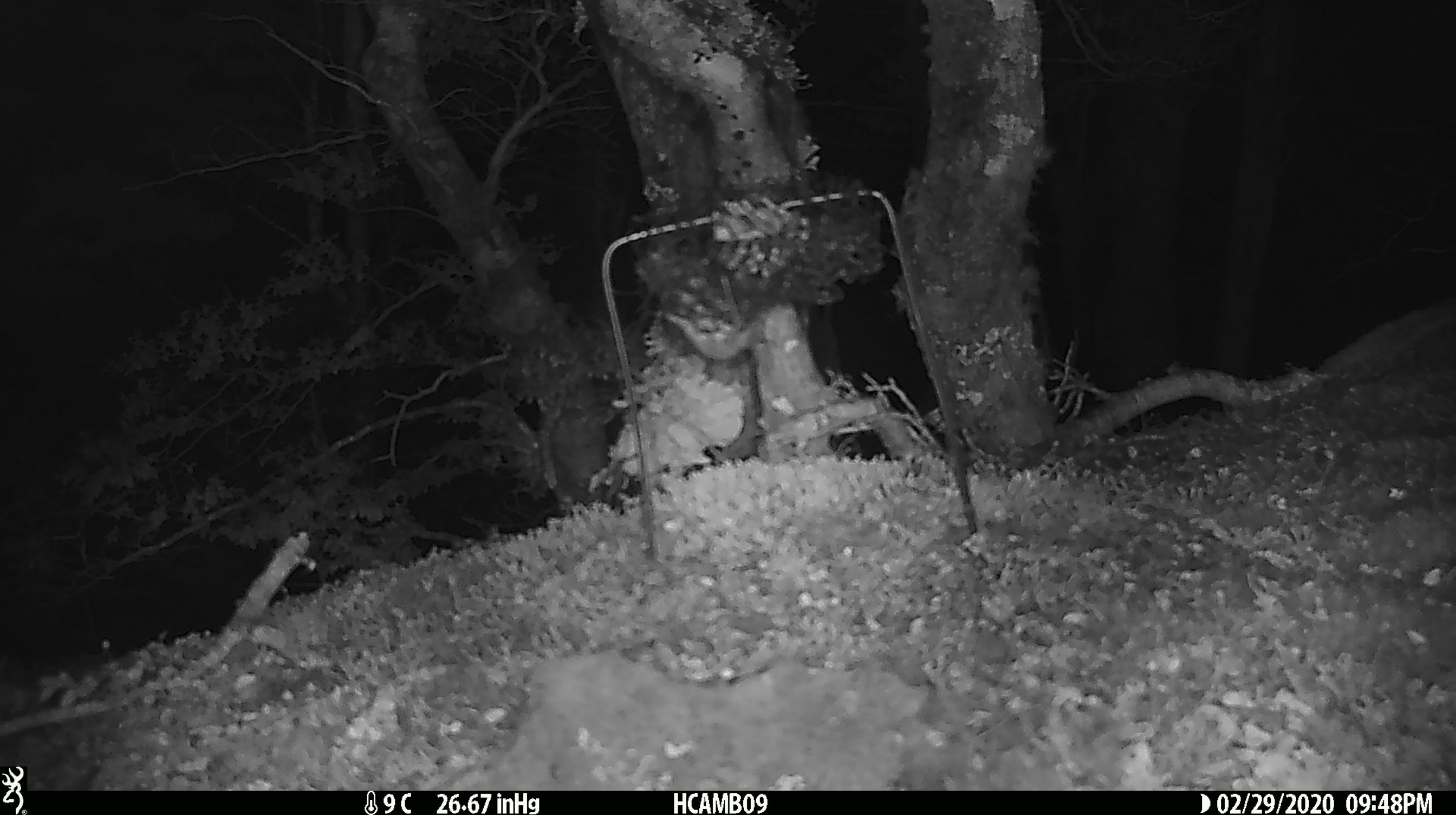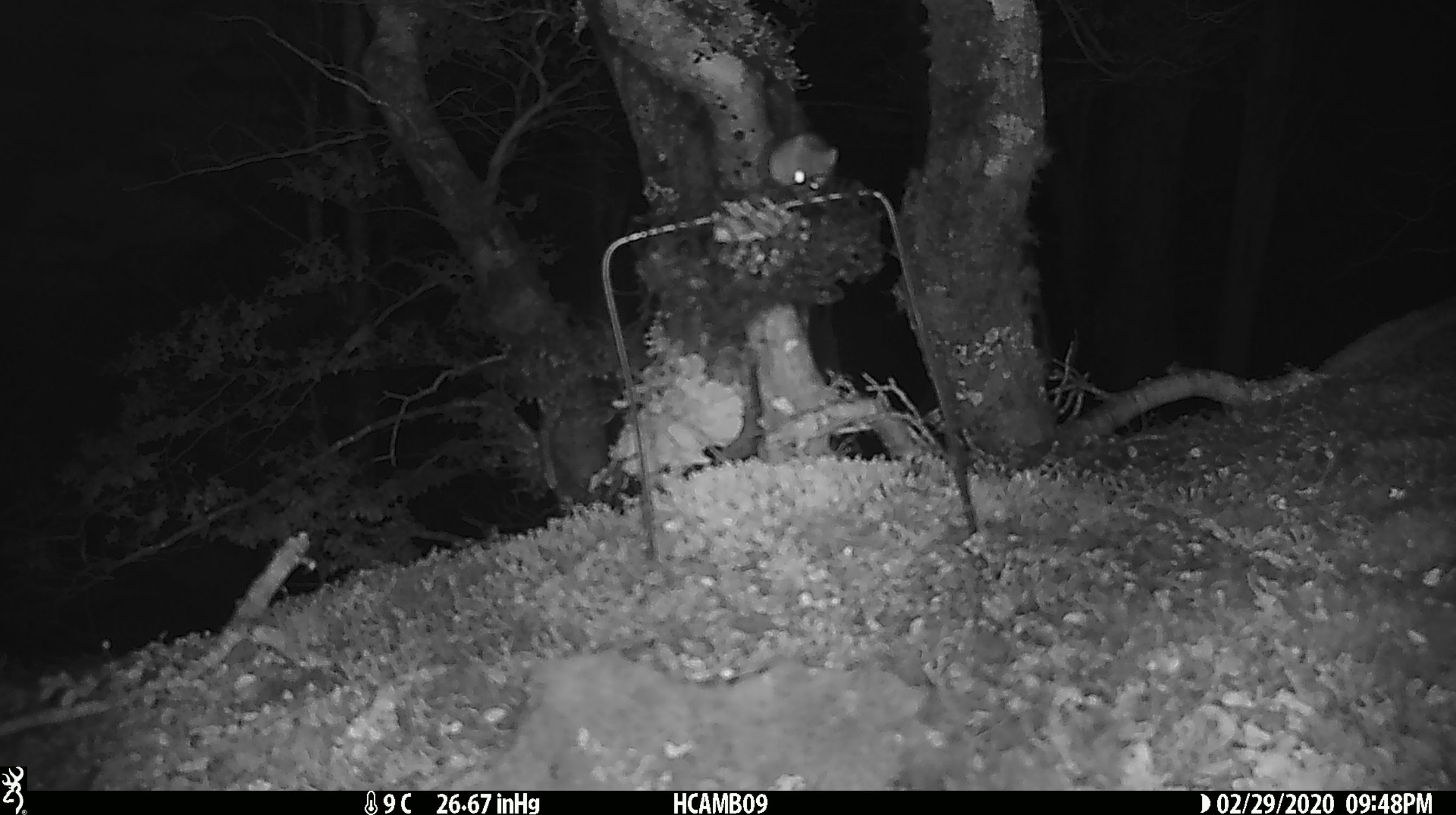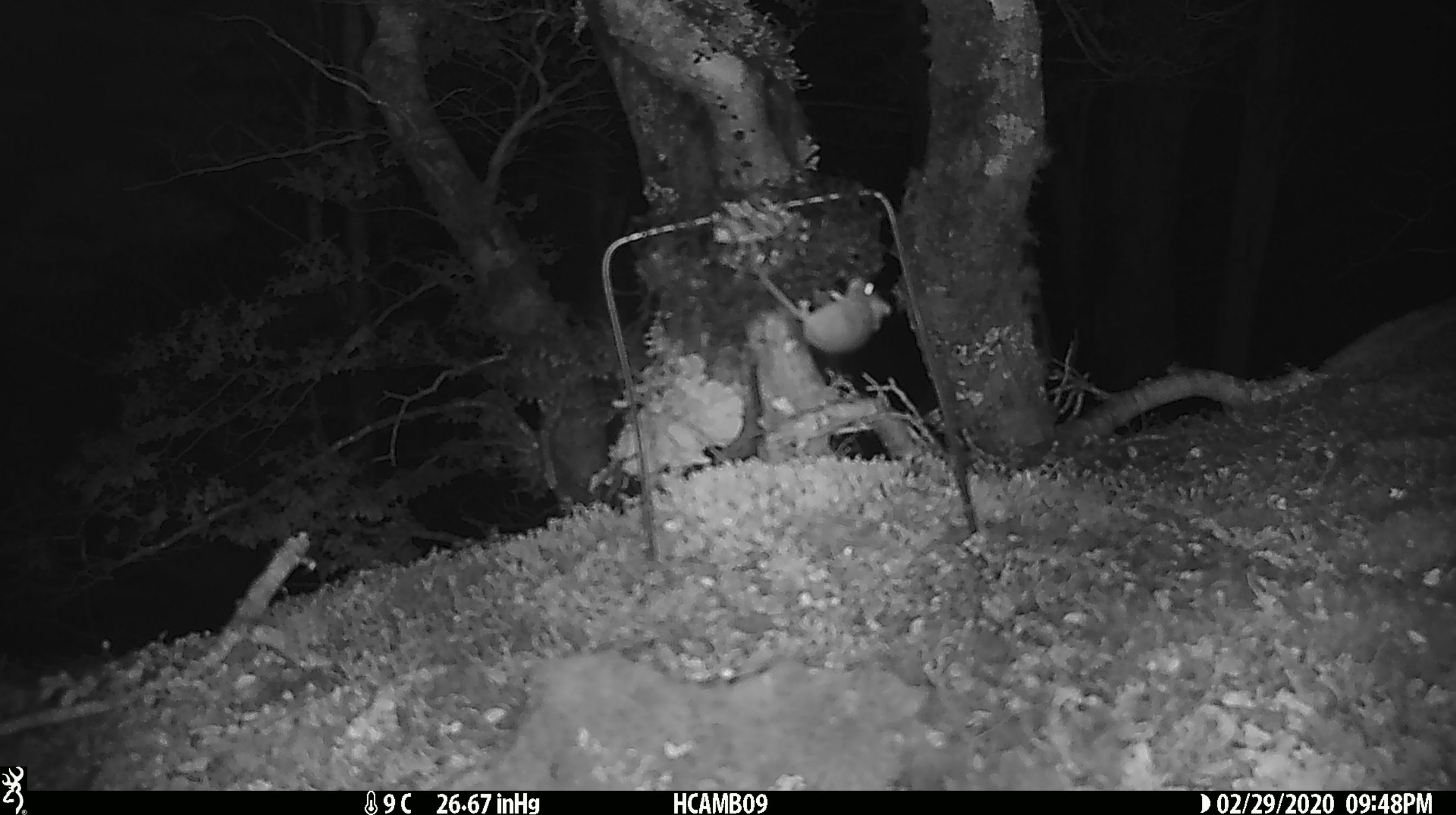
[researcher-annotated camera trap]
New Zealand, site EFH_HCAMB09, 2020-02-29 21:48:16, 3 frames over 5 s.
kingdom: Animalia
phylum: Chordata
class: Mammalia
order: Rodentia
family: Muridae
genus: Mus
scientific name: Mus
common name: mouse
Mouse (Mus).